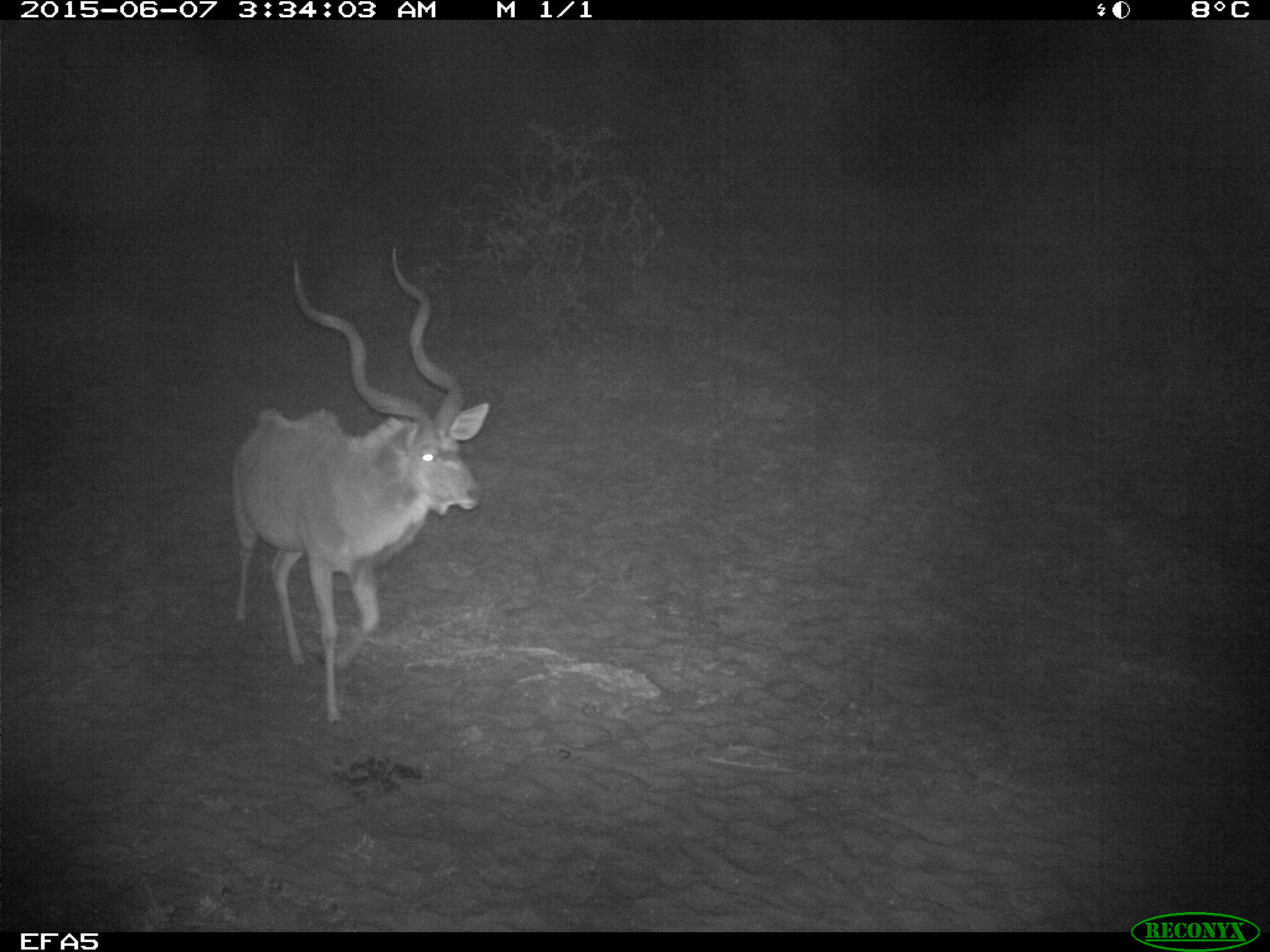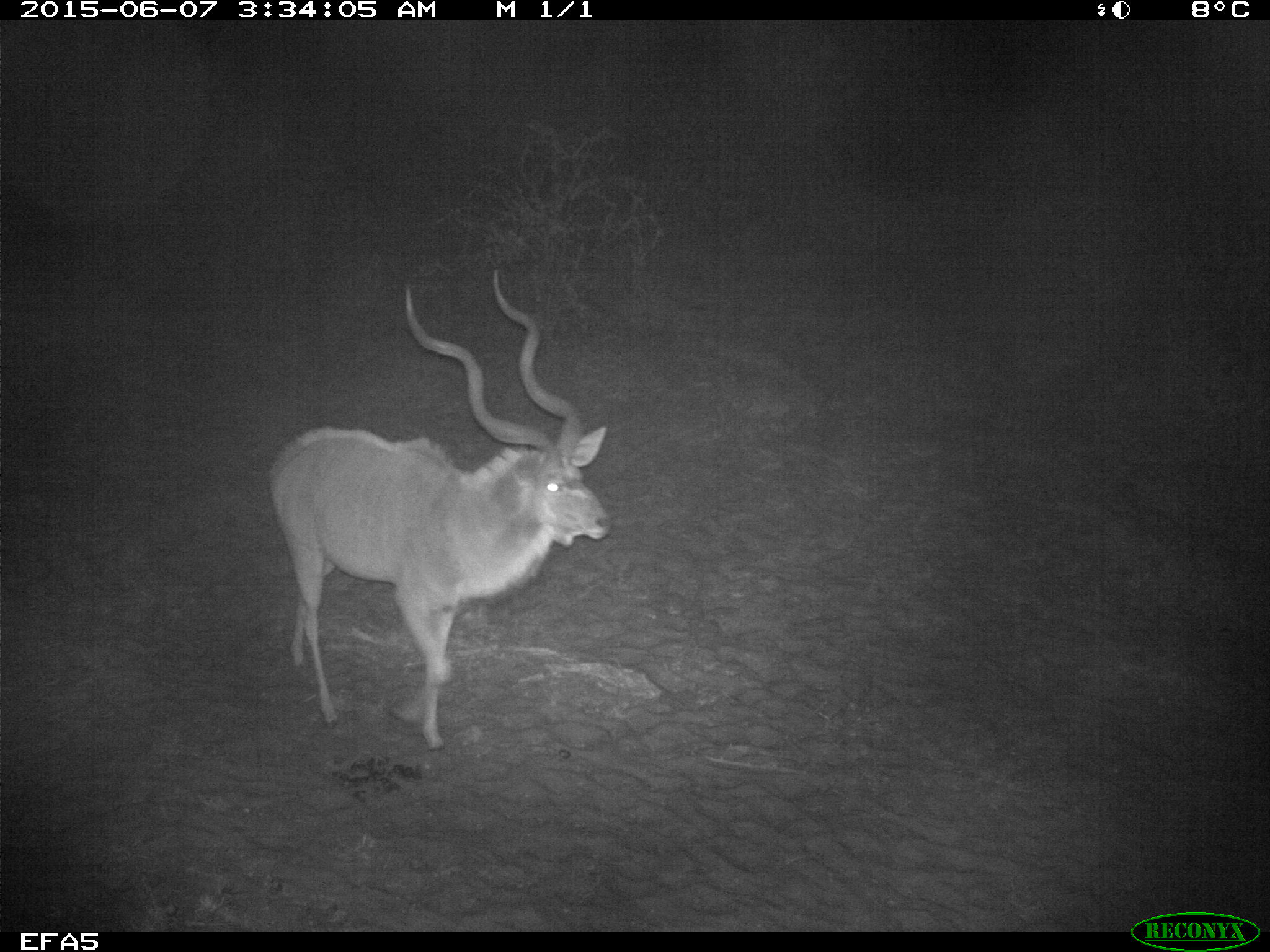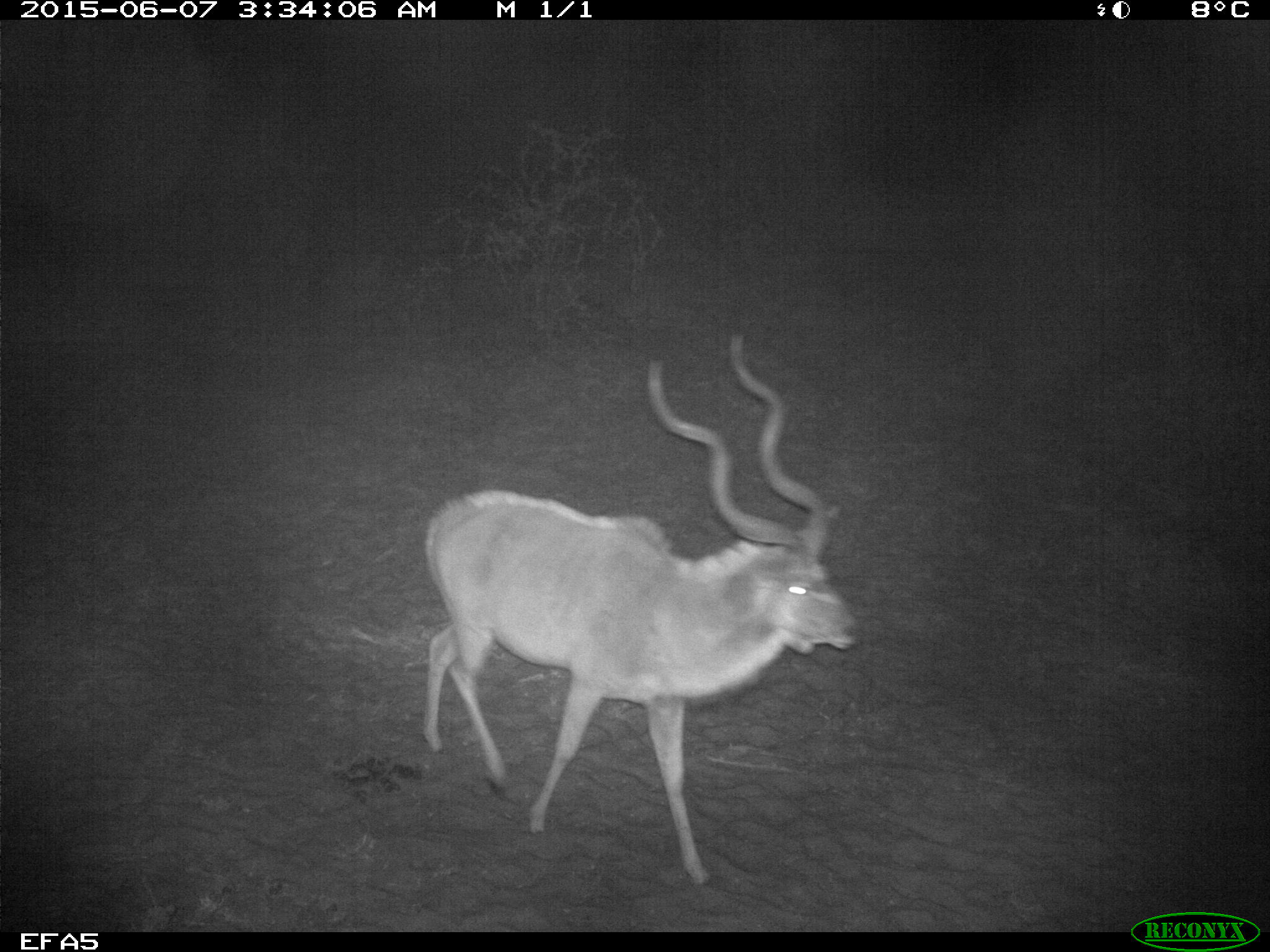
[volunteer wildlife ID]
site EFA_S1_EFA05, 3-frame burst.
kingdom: Animalia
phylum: Chordata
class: Mammalia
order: Artiodactyla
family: Bovidae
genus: Tragelaphus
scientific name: Tragelaphus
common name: kudu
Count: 1.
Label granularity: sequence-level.